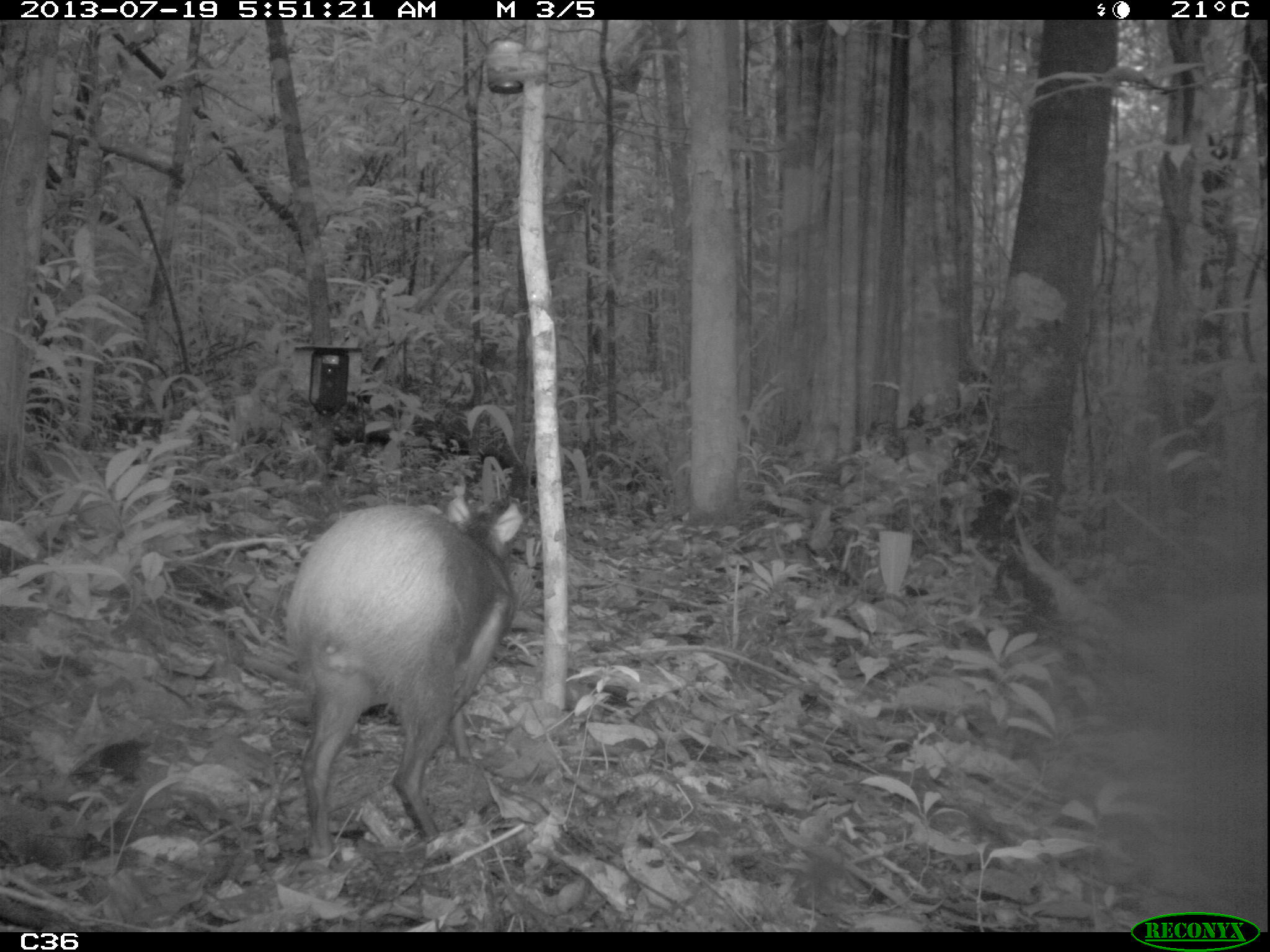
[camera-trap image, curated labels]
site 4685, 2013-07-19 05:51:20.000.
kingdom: Animalia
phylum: Chordata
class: Mammalia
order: Rodentia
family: Dasyproctidae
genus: Dasyprocta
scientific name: Dasyprocta leporina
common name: red-rumped agouti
Dasyprocta leporina (red-rumped agouti), count 1, age adult, sex female.